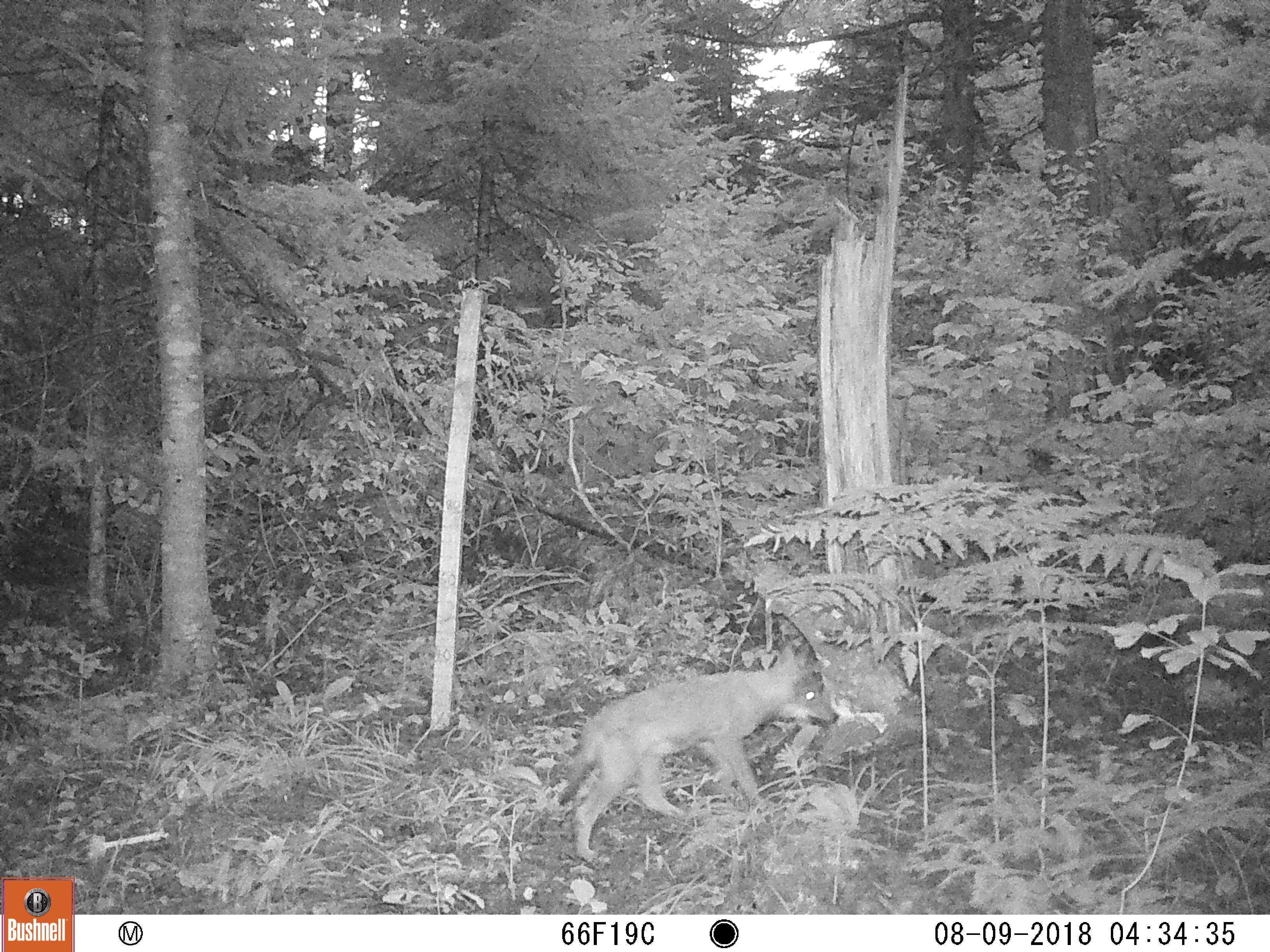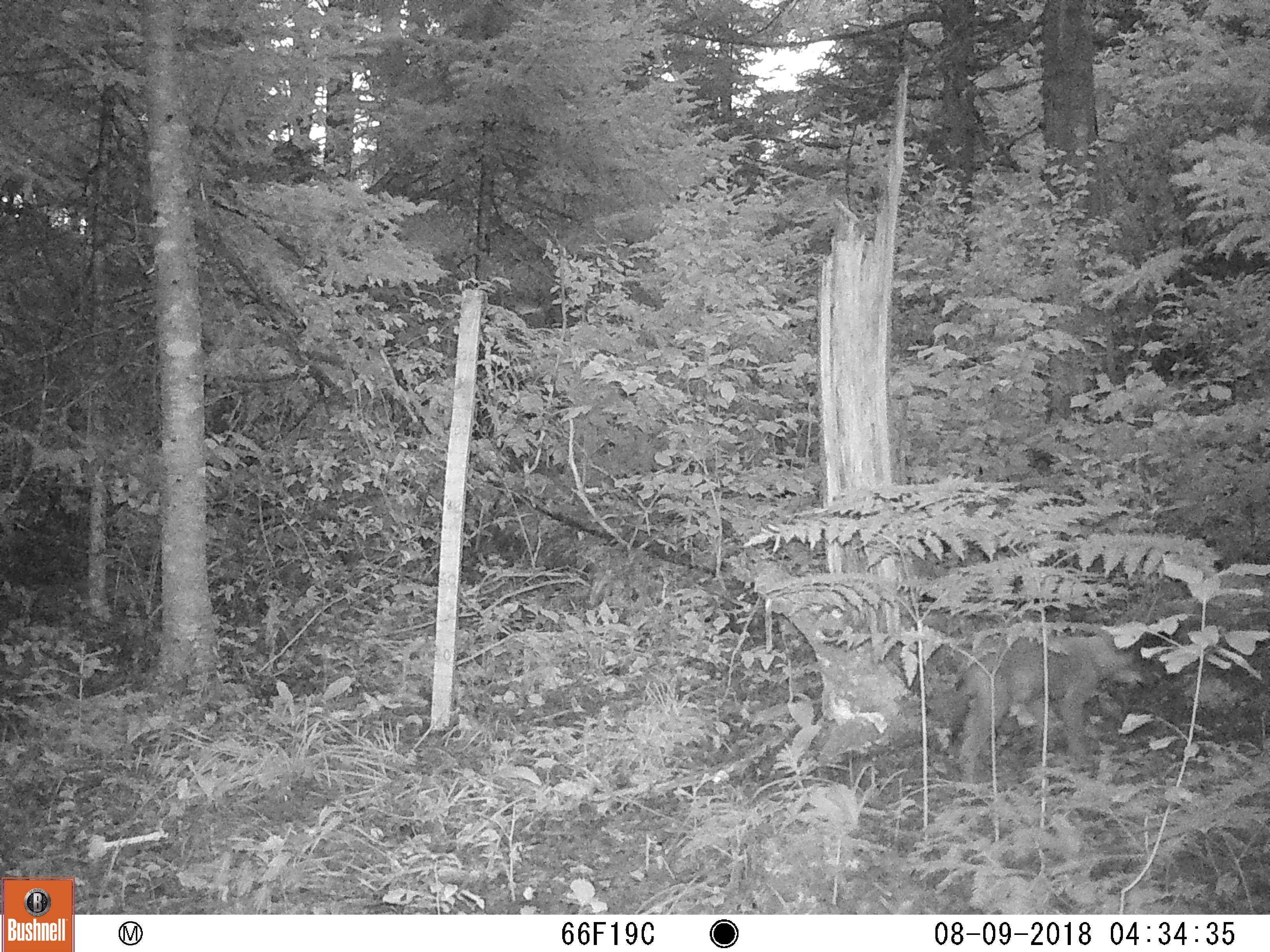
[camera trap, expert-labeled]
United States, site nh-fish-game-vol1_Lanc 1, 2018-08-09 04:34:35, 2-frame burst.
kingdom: Animalia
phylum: Chordata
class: Mammalia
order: Carnivora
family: Canidae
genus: Canis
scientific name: Canis latrans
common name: coyote